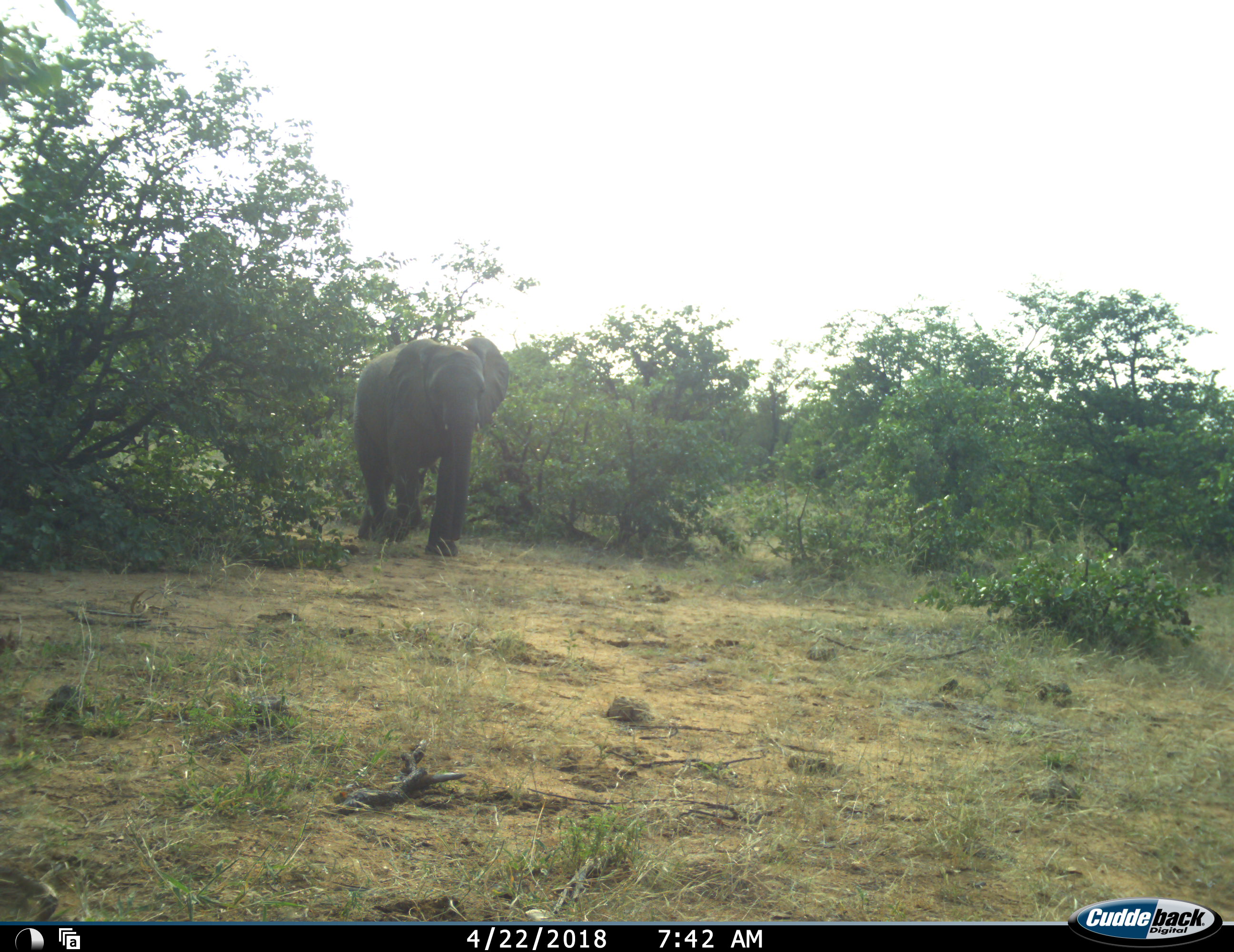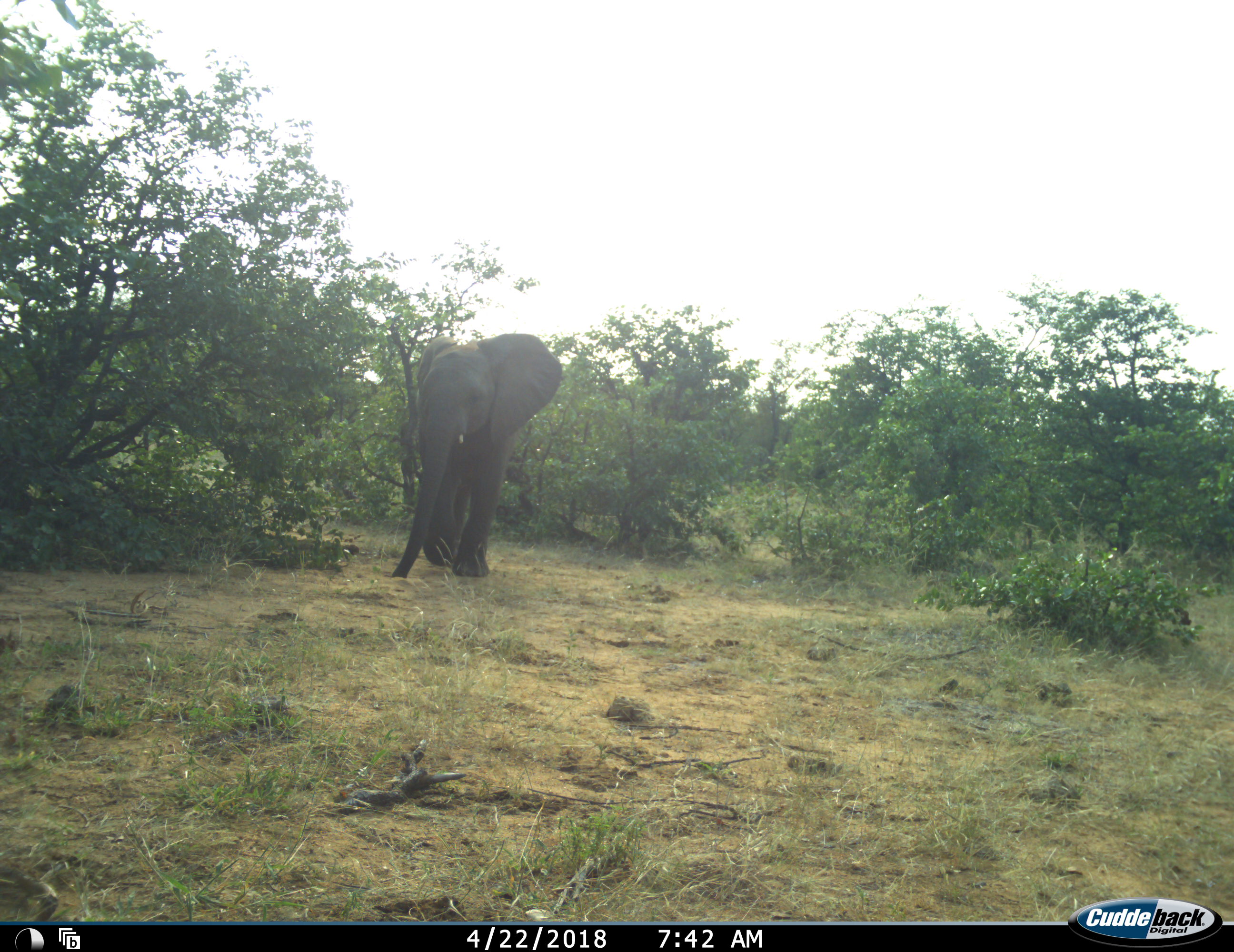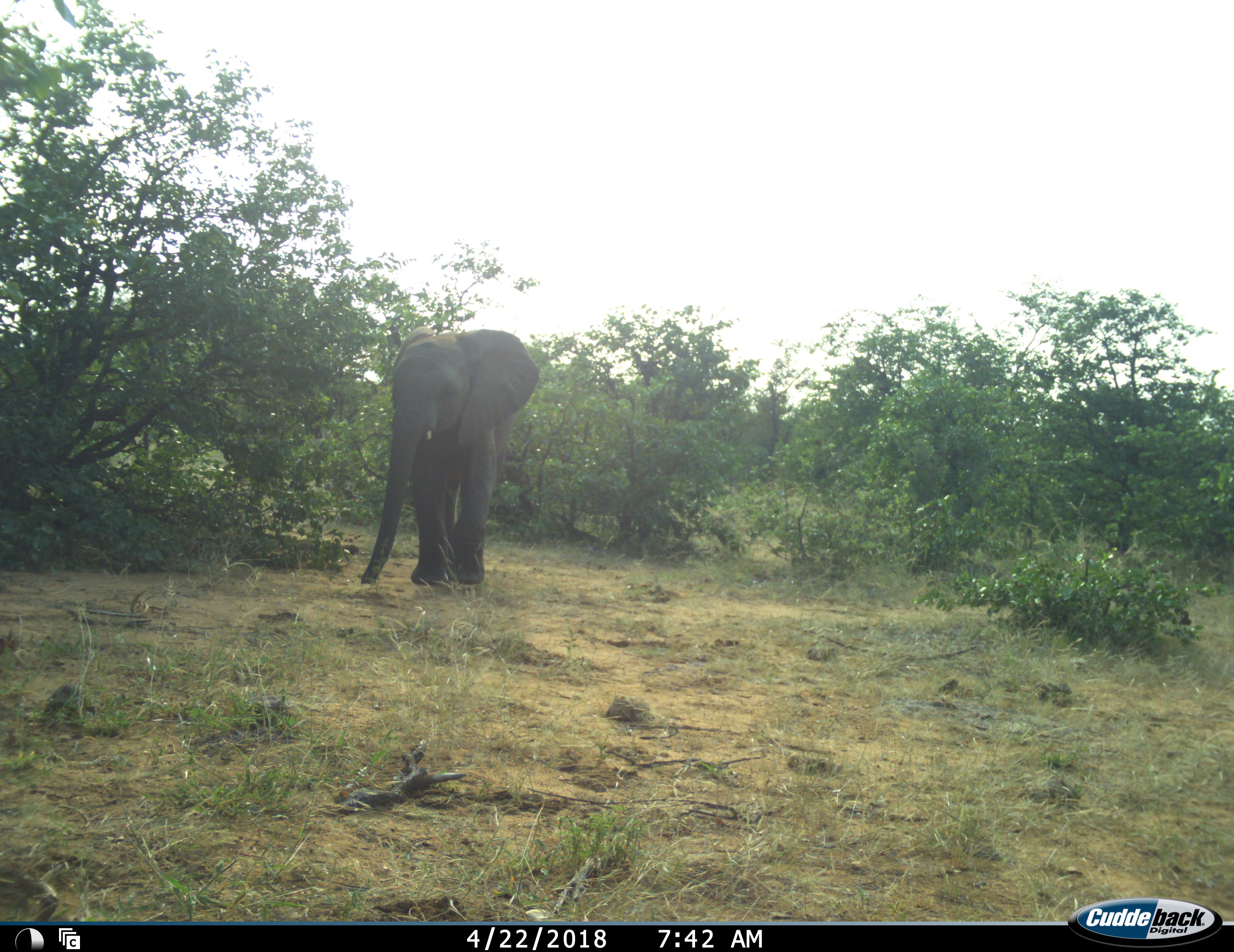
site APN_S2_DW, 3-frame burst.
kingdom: Animalia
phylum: Chordata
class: Mammalia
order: Proboscidea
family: Elephantidae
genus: Loxodonta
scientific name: Loxodonta africana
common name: african bush elephant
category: elephant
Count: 1.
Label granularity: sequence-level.